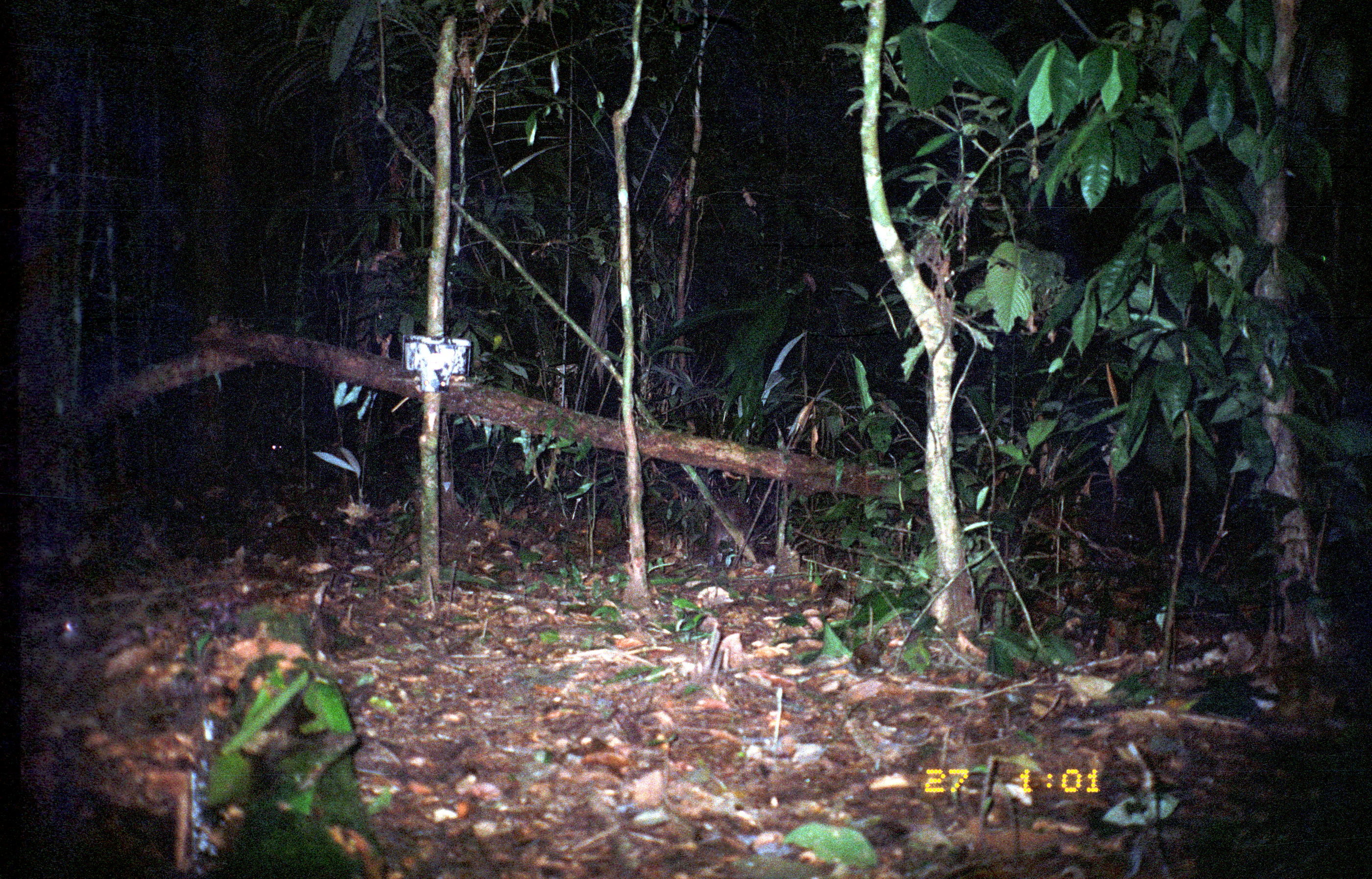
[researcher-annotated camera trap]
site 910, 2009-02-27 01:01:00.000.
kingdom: Animalia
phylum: Chordata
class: Mammalia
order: Rodentia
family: Cuniculidae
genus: Cuniculus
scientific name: Cuniculus paca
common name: spotted paca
Cuniculus paca (spotted paca).